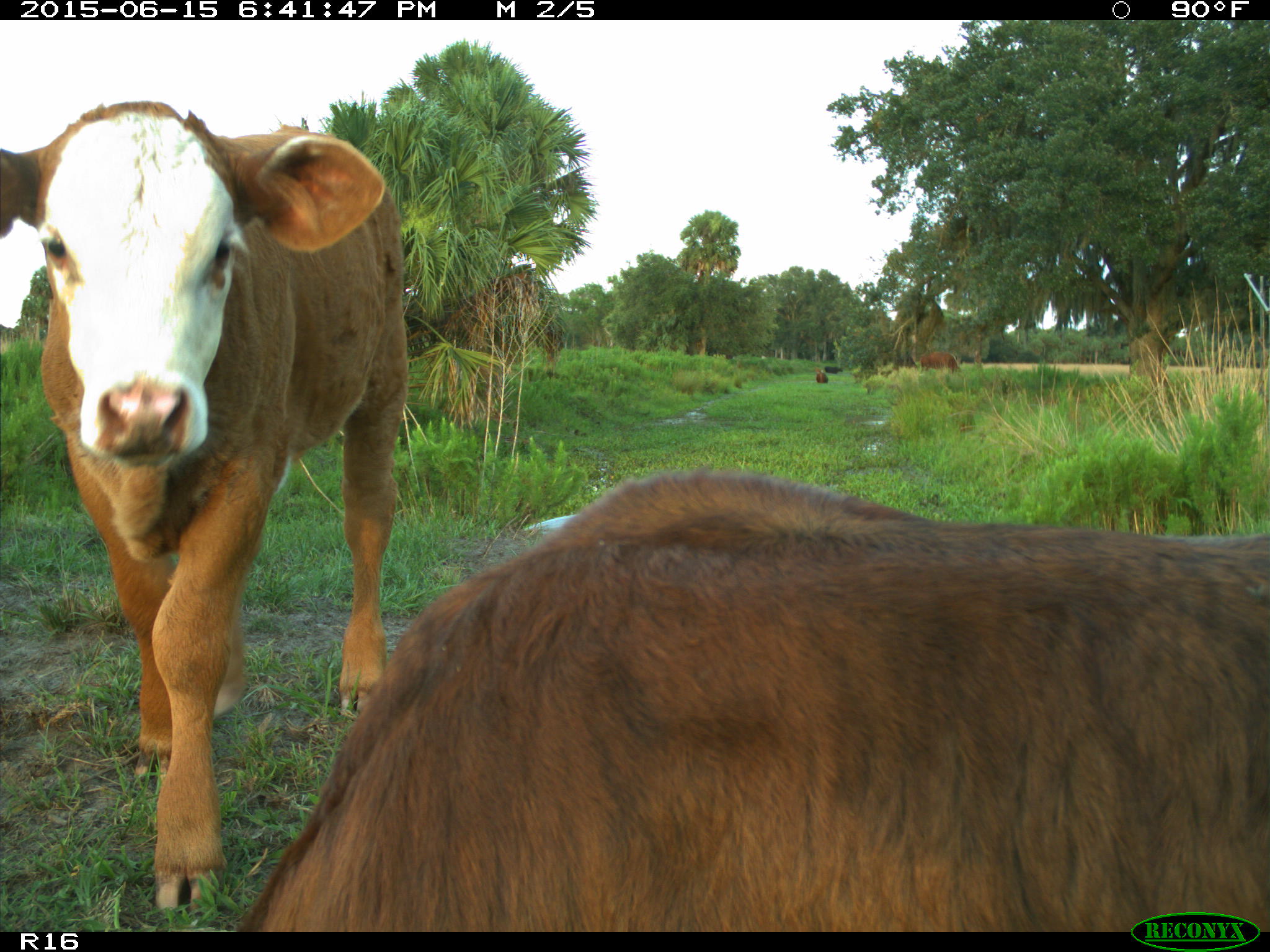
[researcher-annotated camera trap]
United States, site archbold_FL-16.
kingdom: Animalia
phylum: Chordata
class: Mammalia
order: Artiodactyla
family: Bovidae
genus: Bos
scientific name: Bos taurus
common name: domestic cow